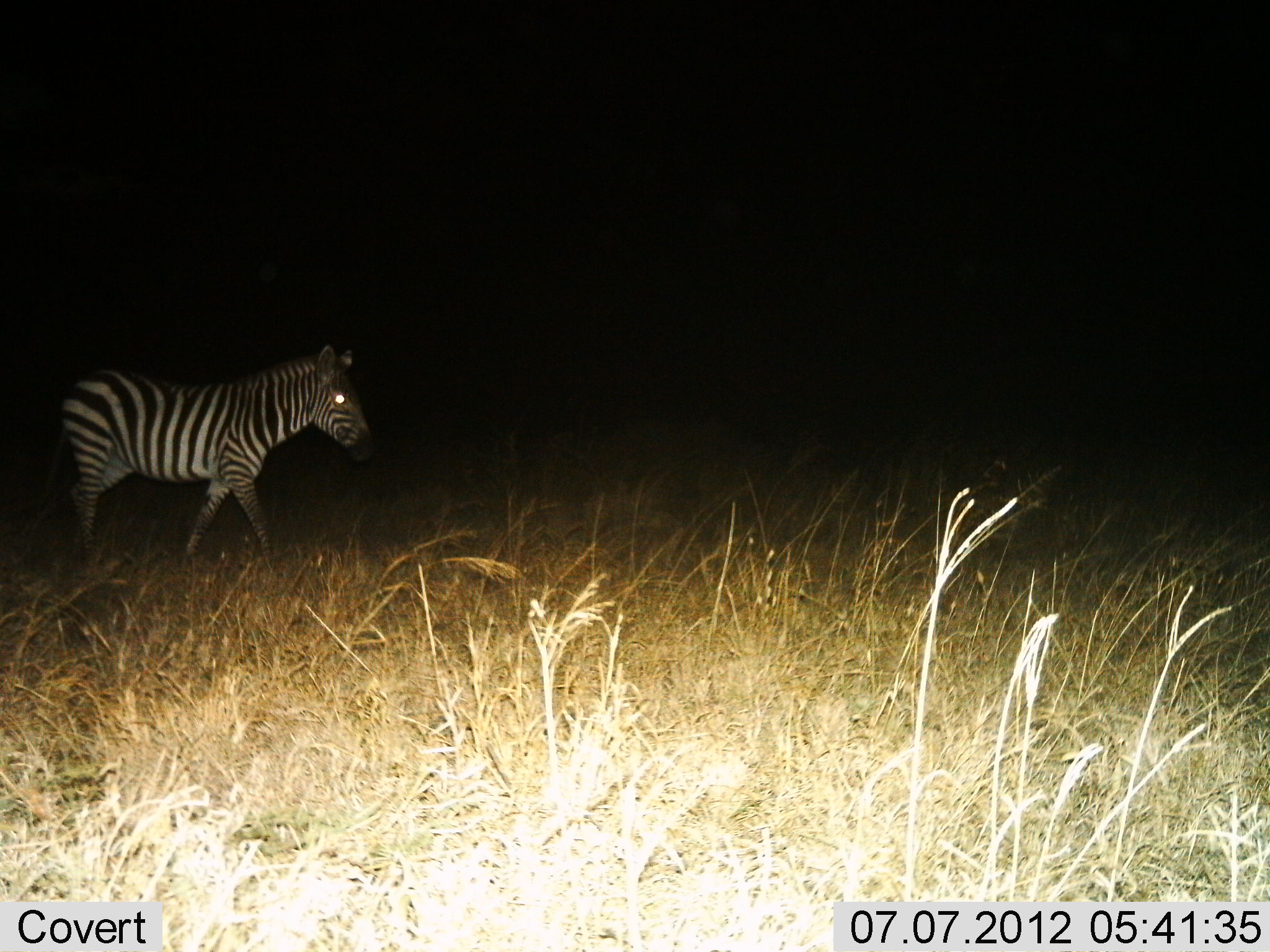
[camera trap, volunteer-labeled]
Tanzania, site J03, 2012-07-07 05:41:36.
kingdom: Animalia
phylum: Chordata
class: Mammalia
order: Perissodactyla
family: Equidae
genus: Equus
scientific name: Equus quagga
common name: plains zebra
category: zebra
Zebra (plains zebra) (Equus quagga), count 1. Behavior (volunteer vote fractions): standing 10%, resting 0%, moving 90%, interacting 0%. Young present (vote fraction): 0%. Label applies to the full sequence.